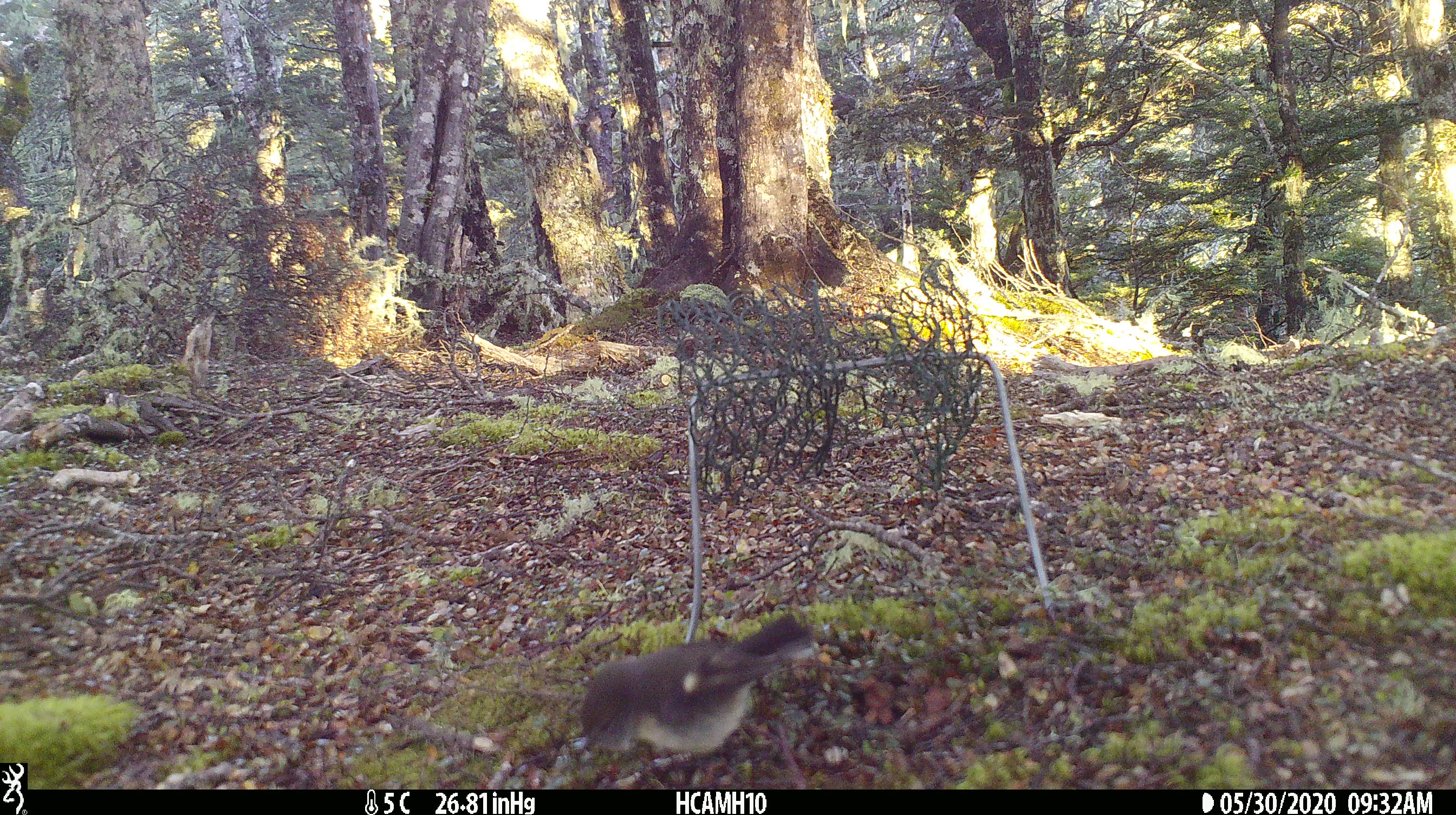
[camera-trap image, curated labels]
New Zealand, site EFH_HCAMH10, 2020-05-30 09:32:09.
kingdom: Animalia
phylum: Chordata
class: Aves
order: Passeriformes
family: Petroicidae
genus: Petroica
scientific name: Petroica macrocephala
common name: tomtit